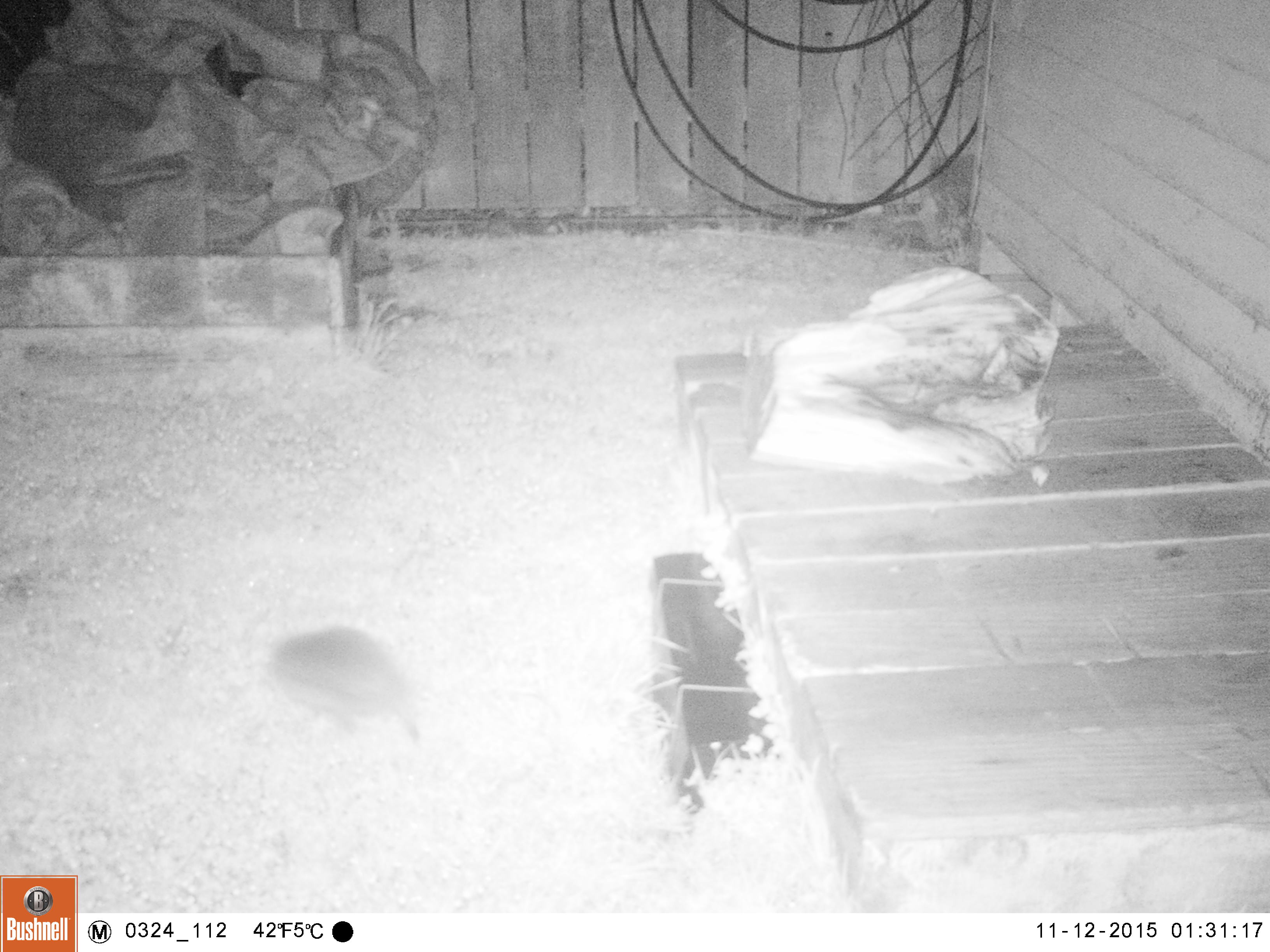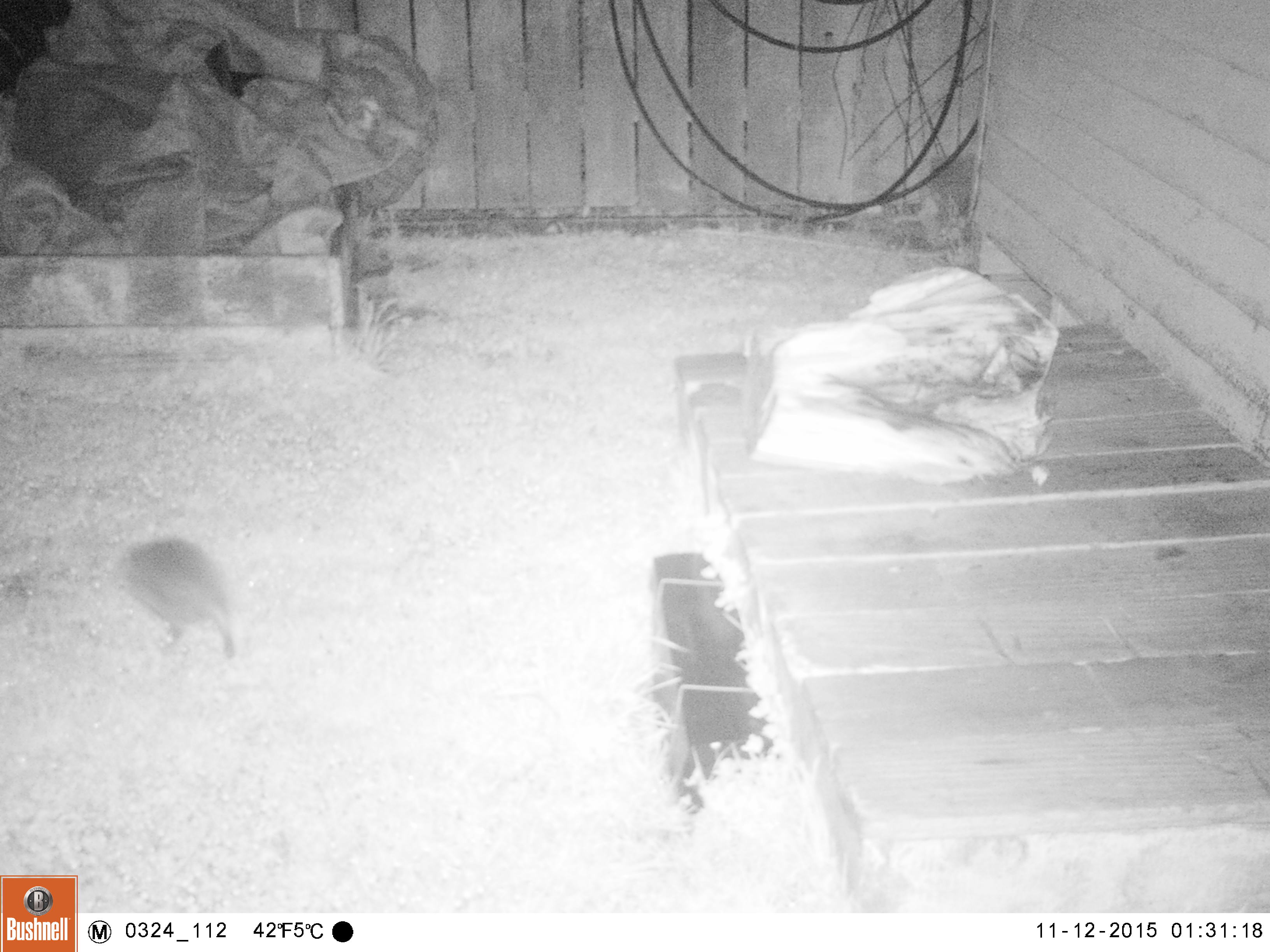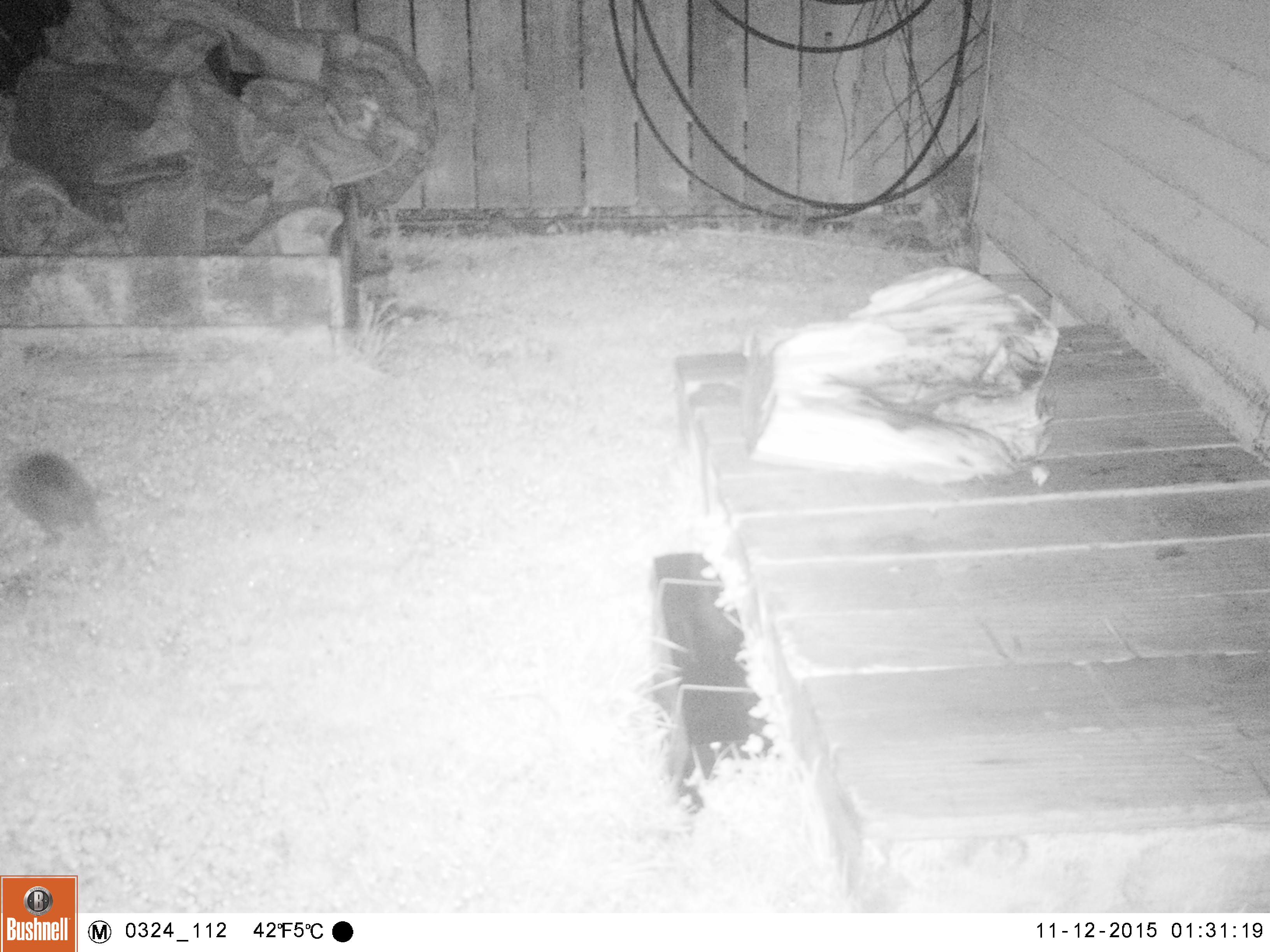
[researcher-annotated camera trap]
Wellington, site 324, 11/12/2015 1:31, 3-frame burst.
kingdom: Animalia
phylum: Chordata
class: Mammalia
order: Eulipotyphla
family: Erinaceidae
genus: Erinaceus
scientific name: Erinaceus europaeus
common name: hedgehog